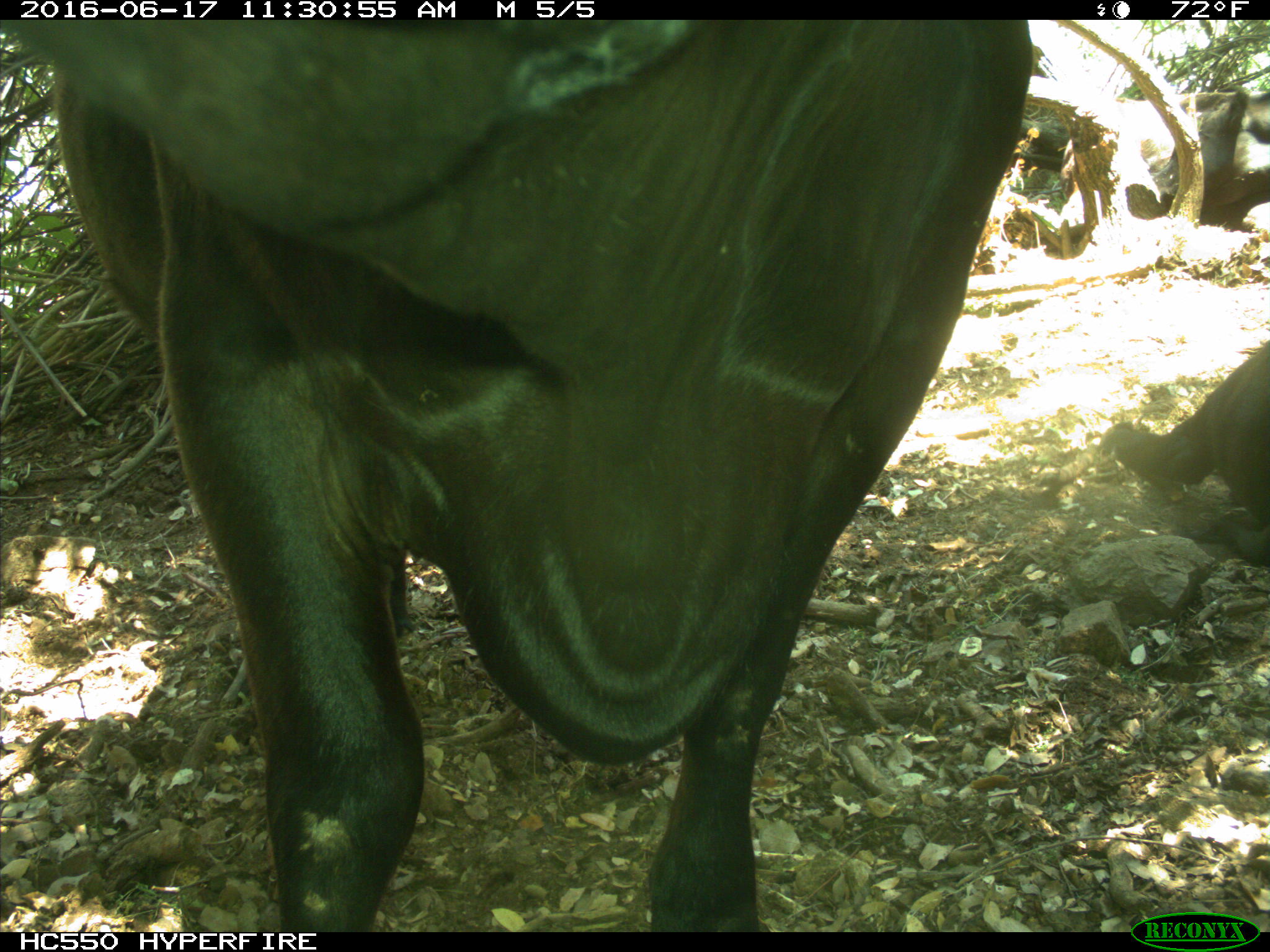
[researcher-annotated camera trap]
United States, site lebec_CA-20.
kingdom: Animalia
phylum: Chordata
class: Mammalia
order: Artiodactyla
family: Bovidae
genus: Bos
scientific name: Bos taurus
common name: domestic cow